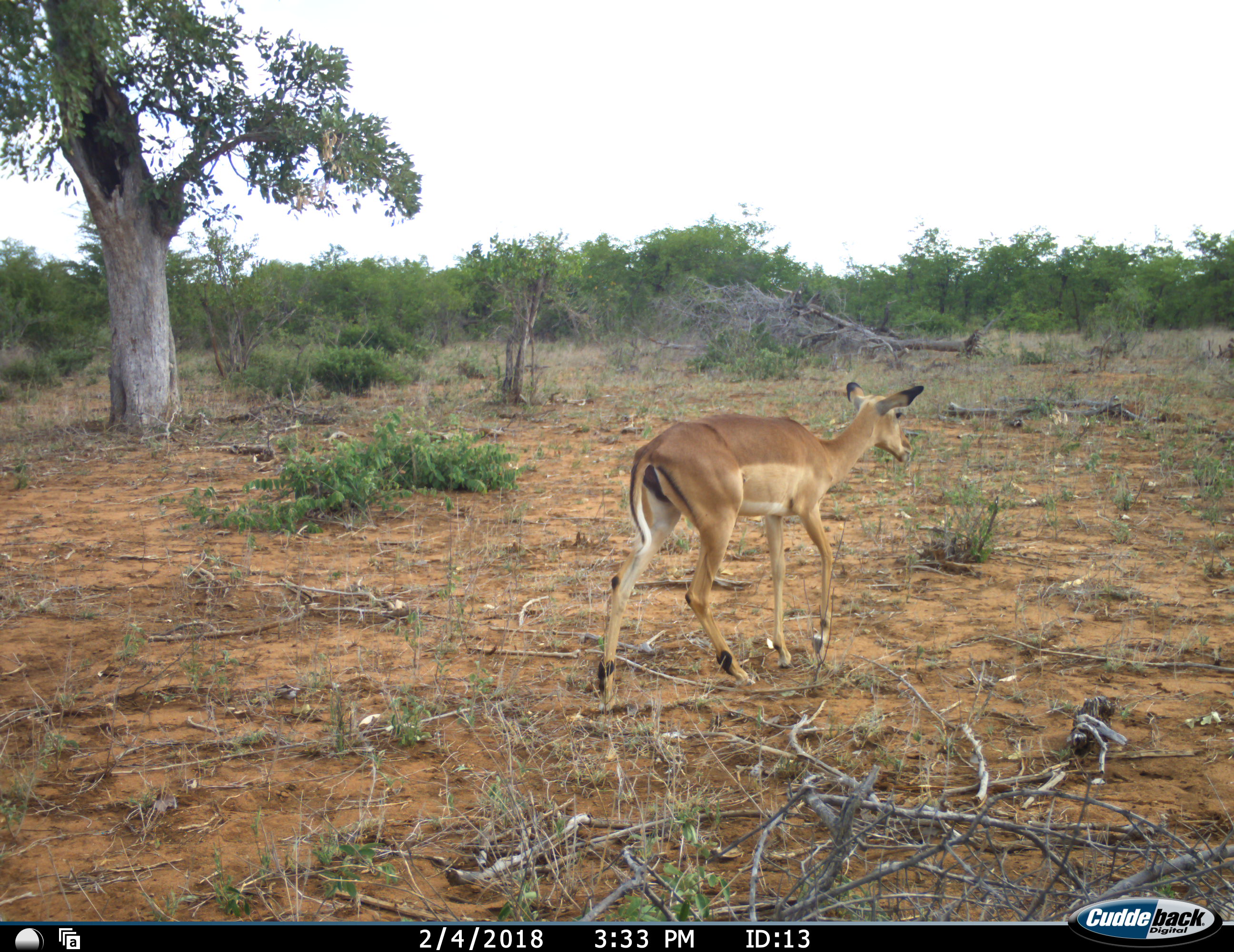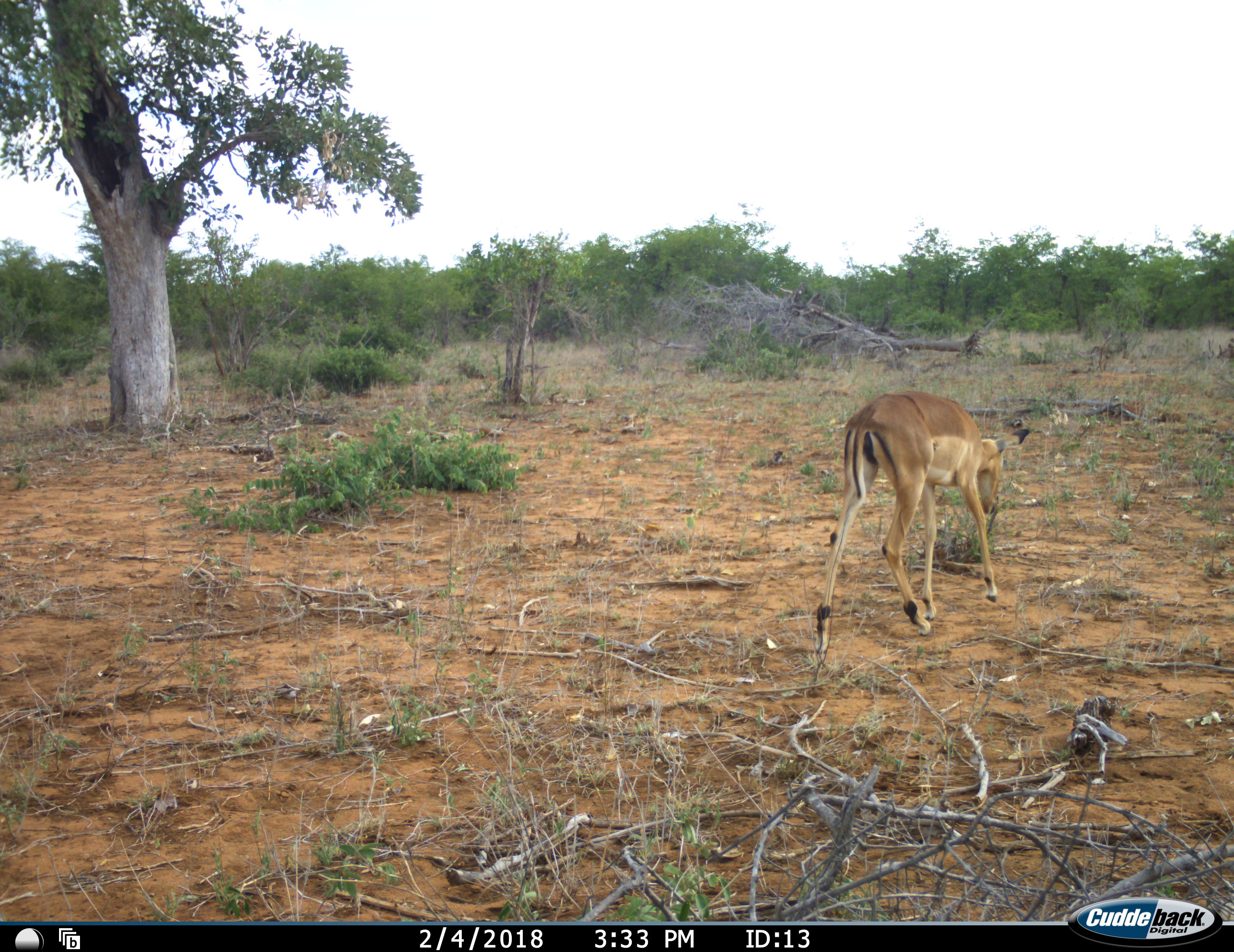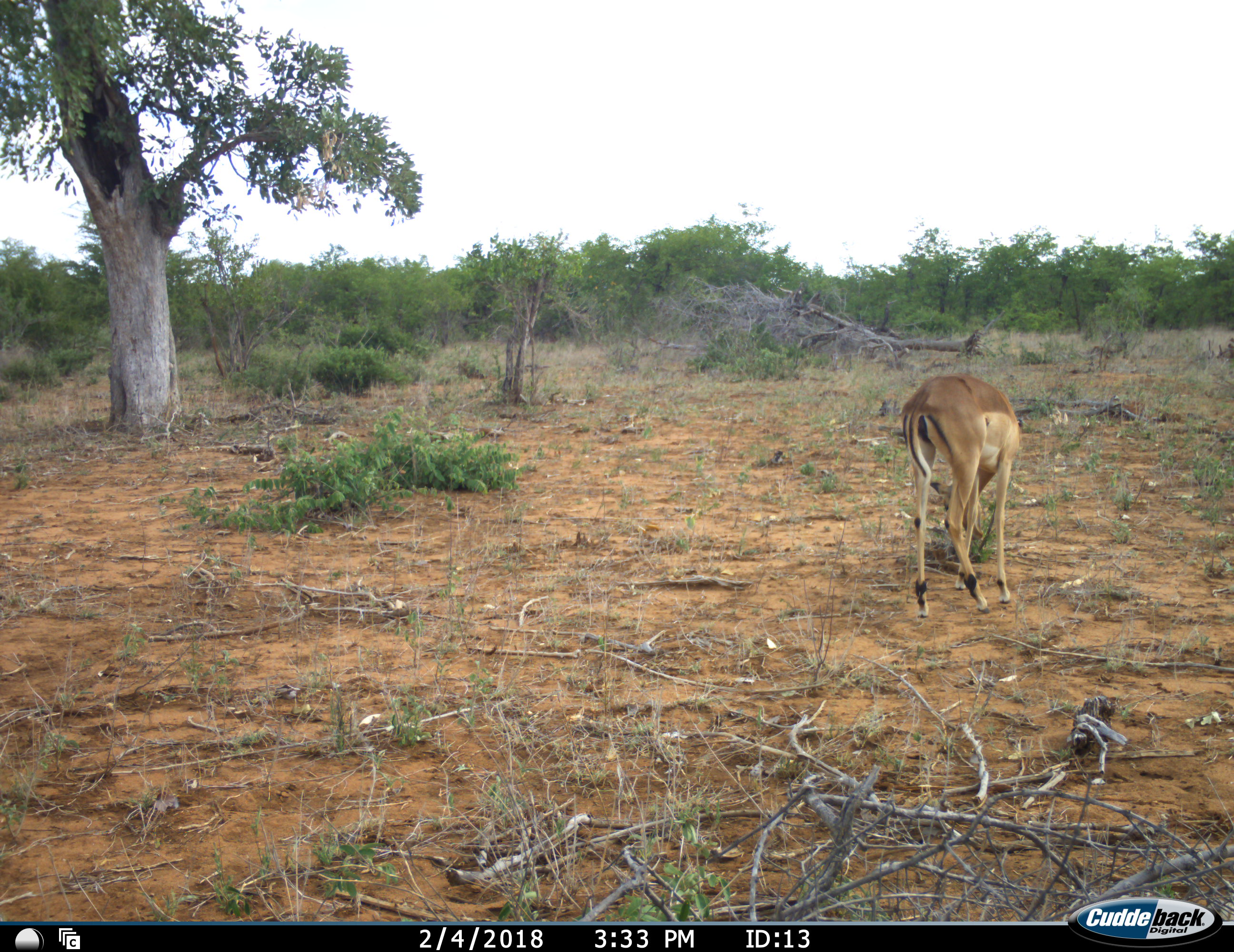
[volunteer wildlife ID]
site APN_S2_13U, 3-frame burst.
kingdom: Animalia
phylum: Chordata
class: Mammalia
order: Artiodactyla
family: Bovidae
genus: Aepyceros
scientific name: Aepyceros melampus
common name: impala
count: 1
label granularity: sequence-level